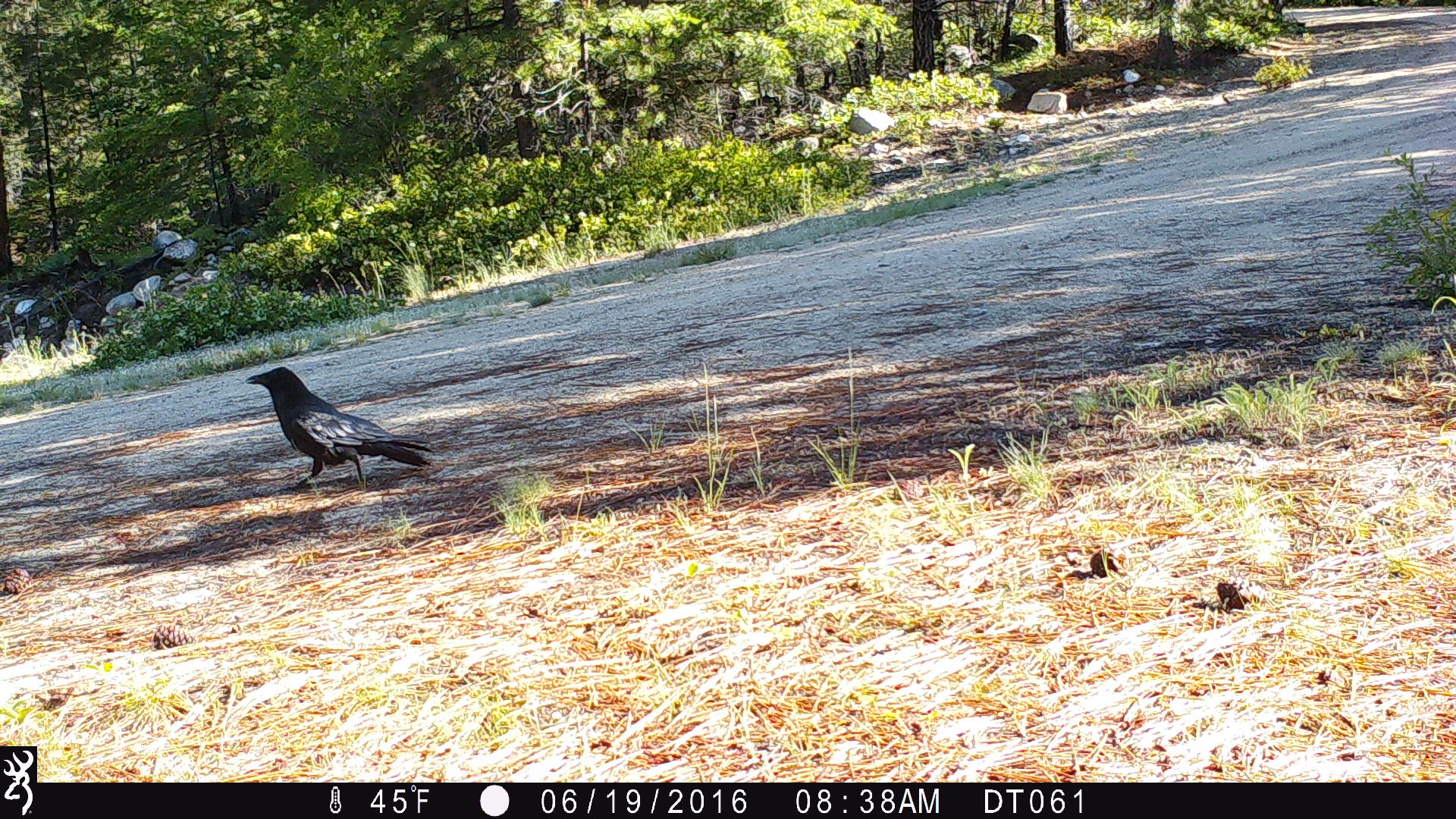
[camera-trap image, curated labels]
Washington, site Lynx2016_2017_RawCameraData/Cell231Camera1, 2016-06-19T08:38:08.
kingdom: Animalia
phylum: Chordata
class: Aves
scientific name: Aves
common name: birds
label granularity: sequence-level